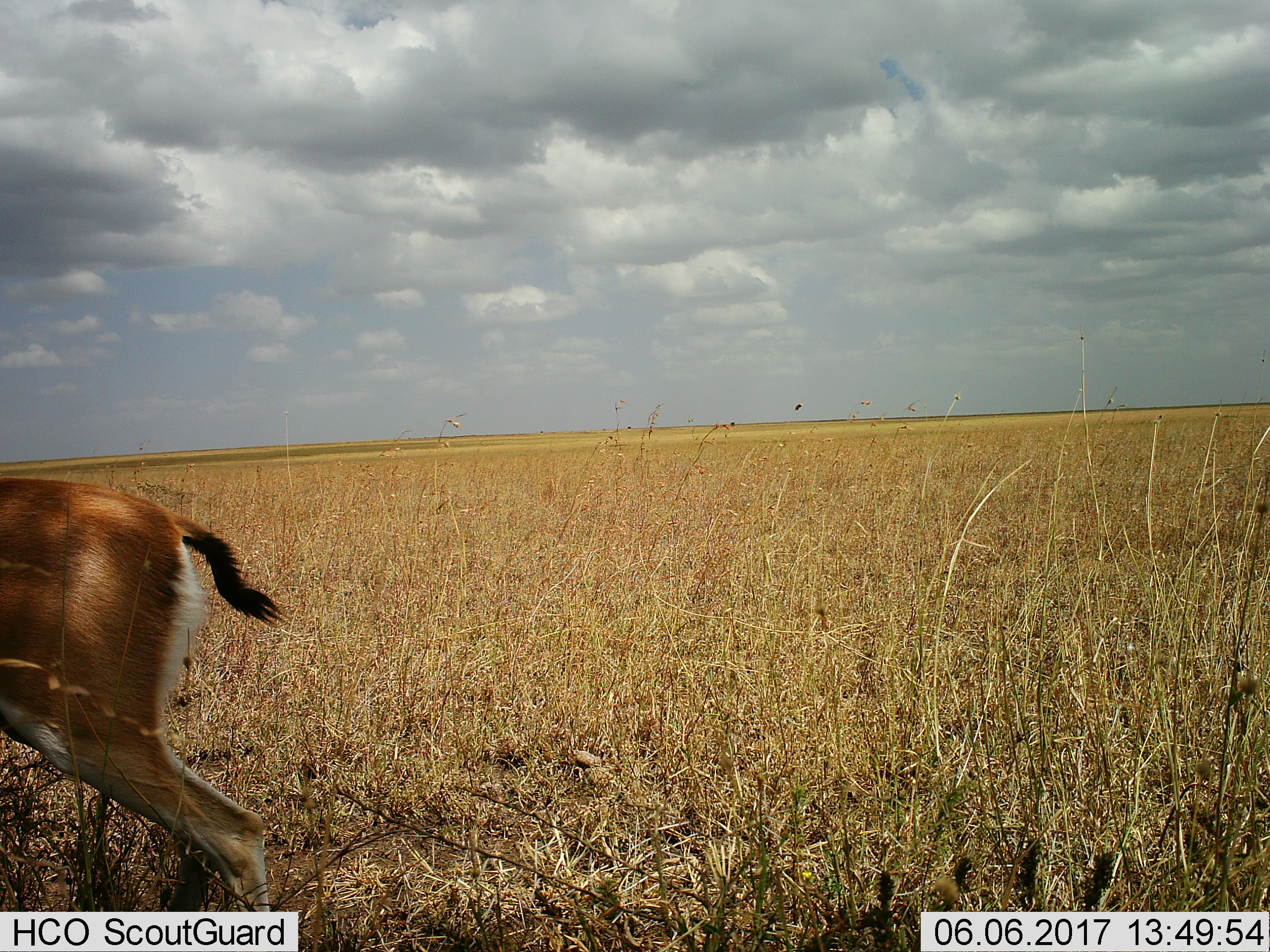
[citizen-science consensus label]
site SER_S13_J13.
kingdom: Animalia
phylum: Chordata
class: Mammalia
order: Artiodactyla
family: Bovidae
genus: Eudorcas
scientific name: Eudorcas thomsonii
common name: thomson's gazelle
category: gazellethomsons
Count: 1.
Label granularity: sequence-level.